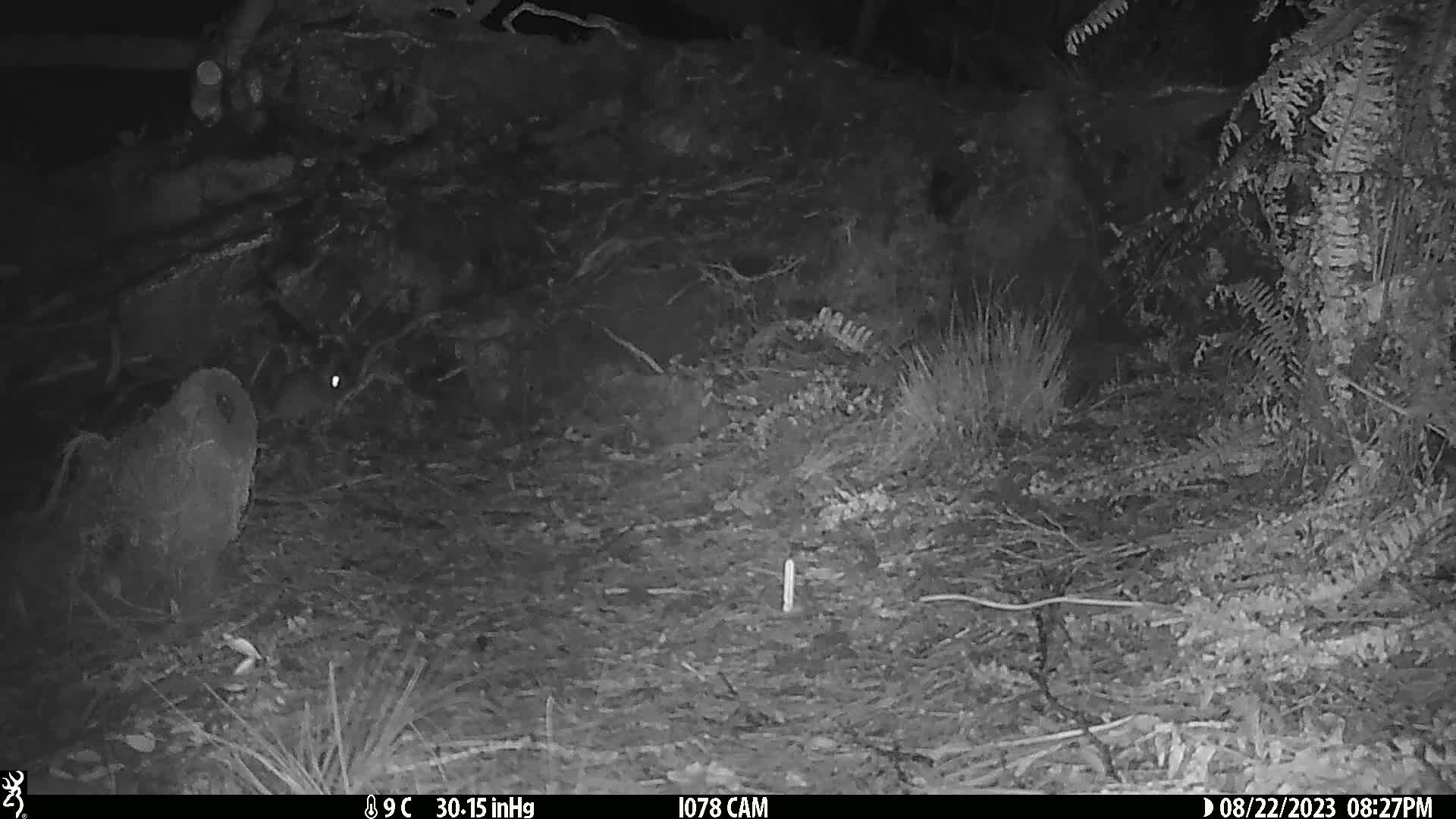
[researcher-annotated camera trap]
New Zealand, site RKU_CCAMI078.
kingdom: Animalia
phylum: Chordata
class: Mammalia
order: Rodentia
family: Muridae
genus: Rattus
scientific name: Rattus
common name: rat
Rat (Rattus).